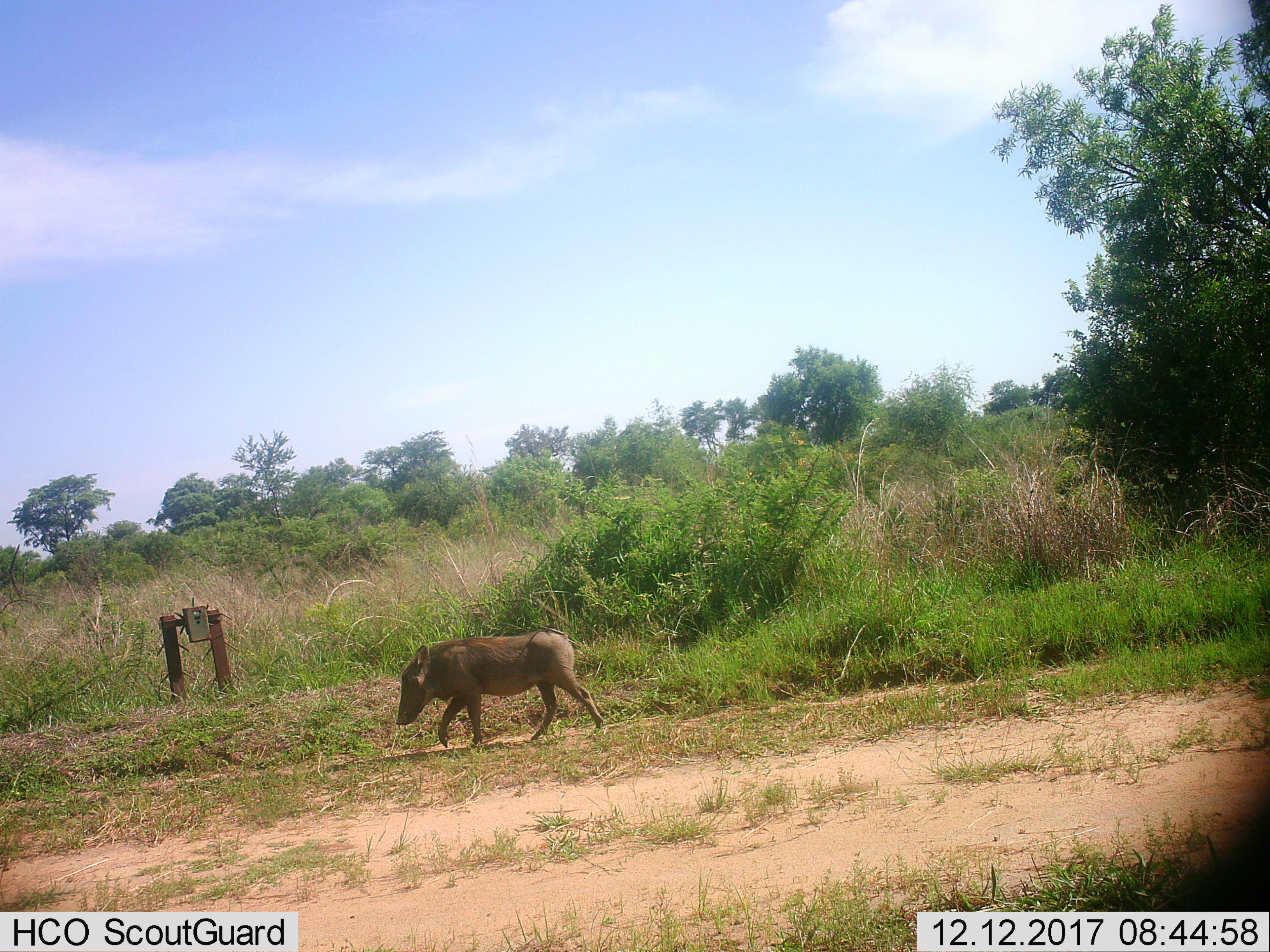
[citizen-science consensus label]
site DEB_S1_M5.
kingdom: Animalia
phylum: Chordata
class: Mammalia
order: Artiodactyla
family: Suidae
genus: Phacochoerus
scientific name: Phacochoerus africanus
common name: warthog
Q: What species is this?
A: Warthog (Phacochoerus africanus).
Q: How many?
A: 1.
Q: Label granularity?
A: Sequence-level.